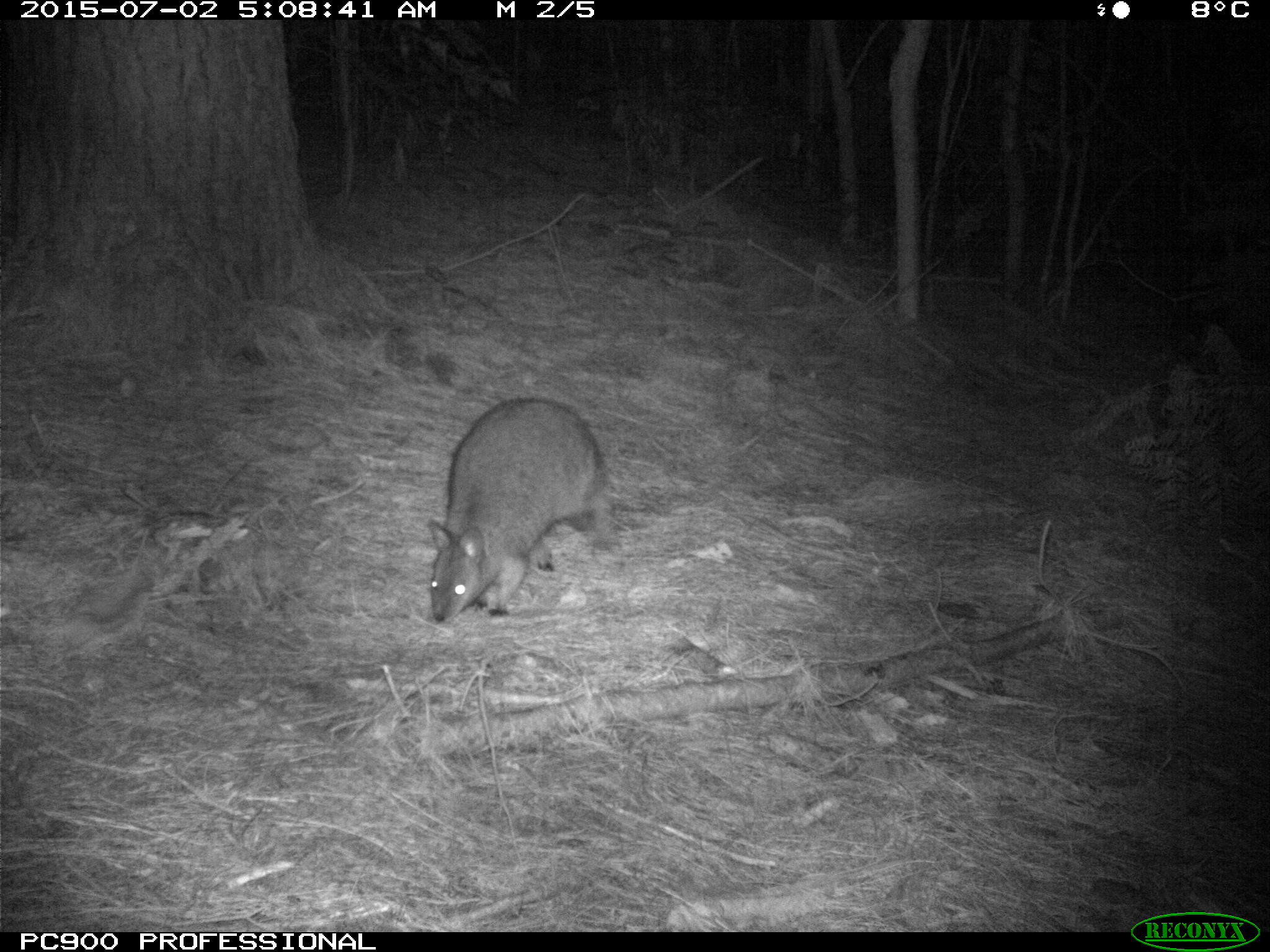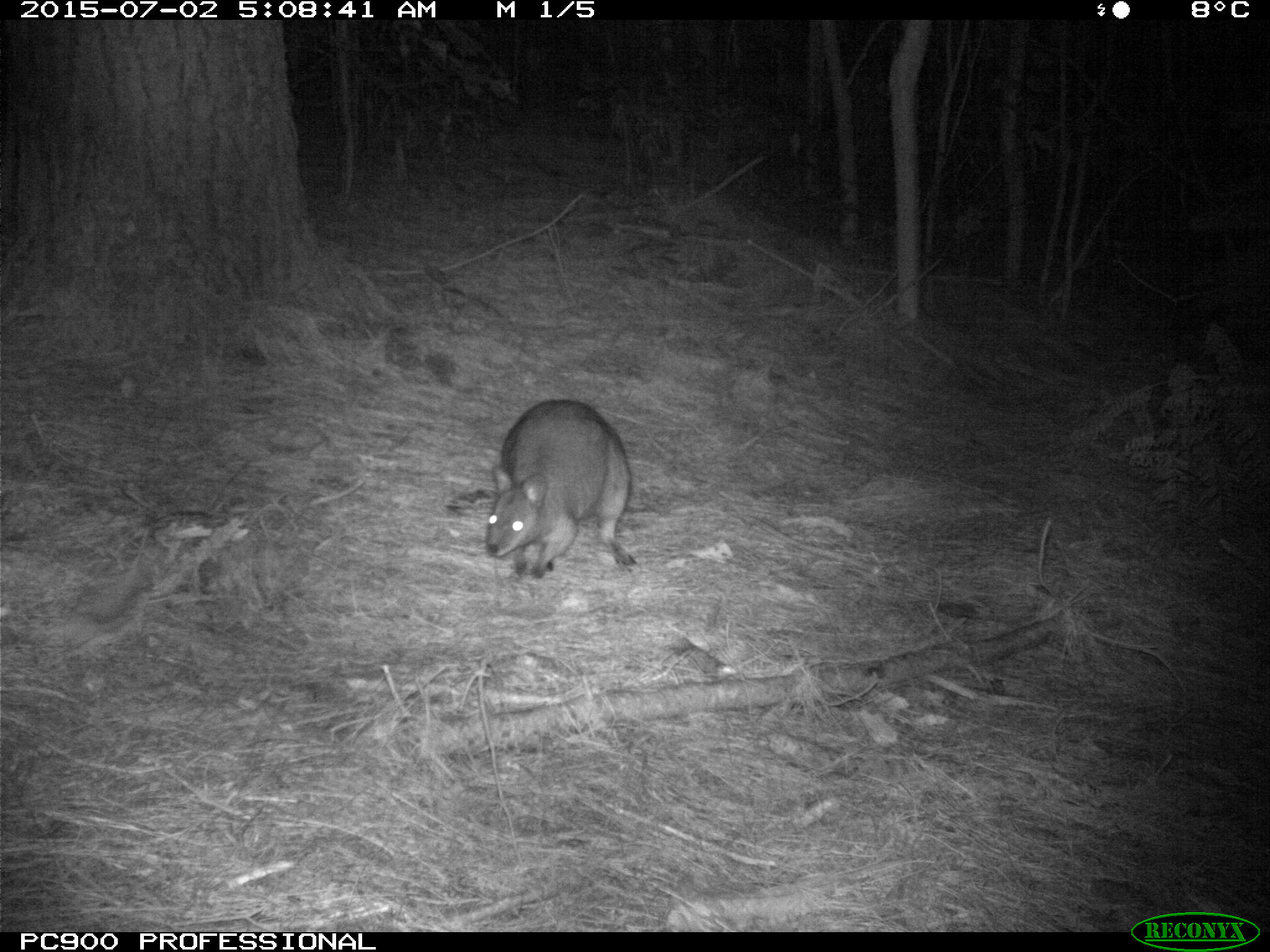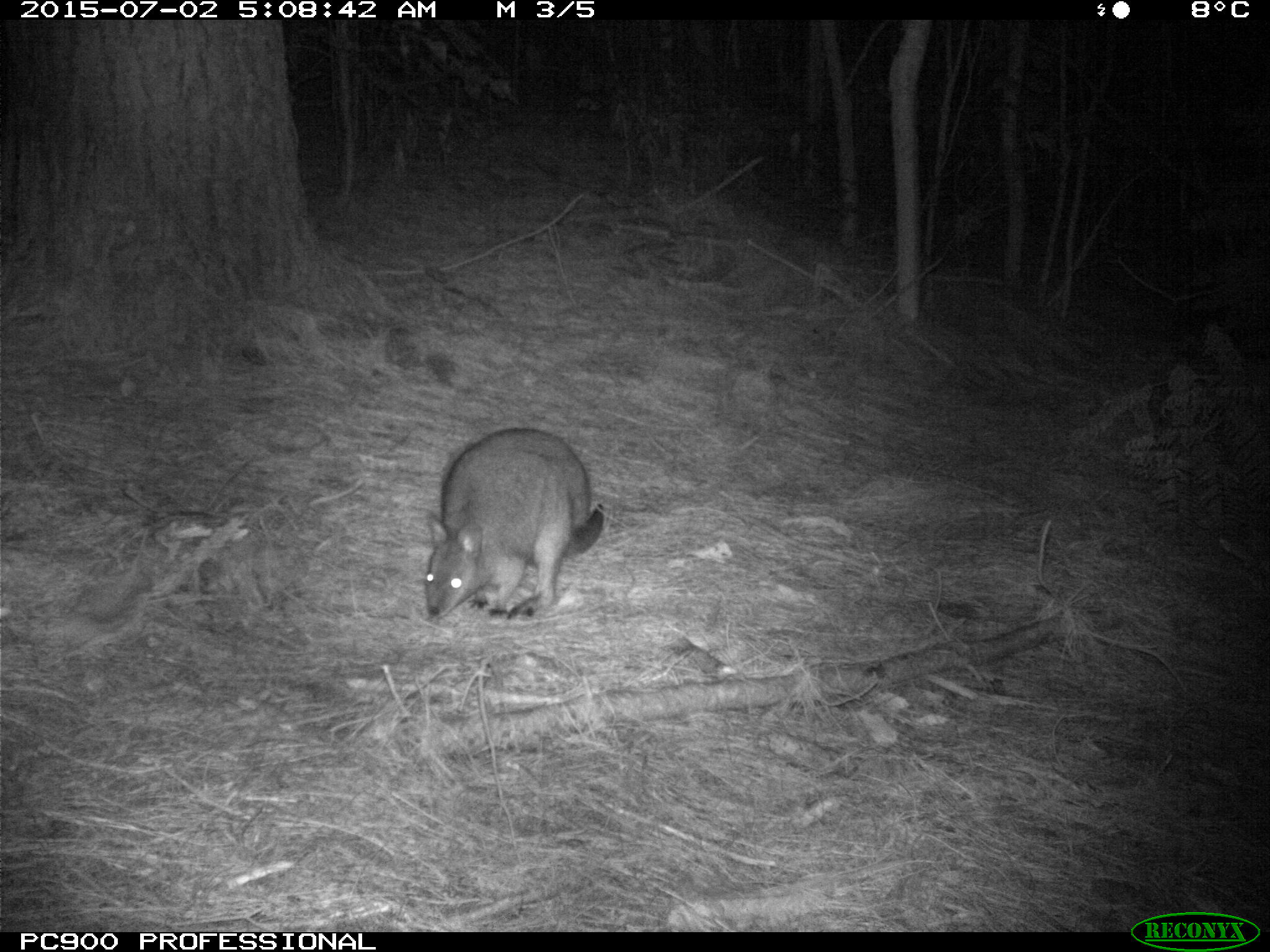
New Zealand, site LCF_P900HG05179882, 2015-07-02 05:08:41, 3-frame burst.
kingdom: Animalia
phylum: Chordata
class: Mammalia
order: Diprotodontia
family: Macropodidae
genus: Notamacropus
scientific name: Notamacropus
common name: wallaby